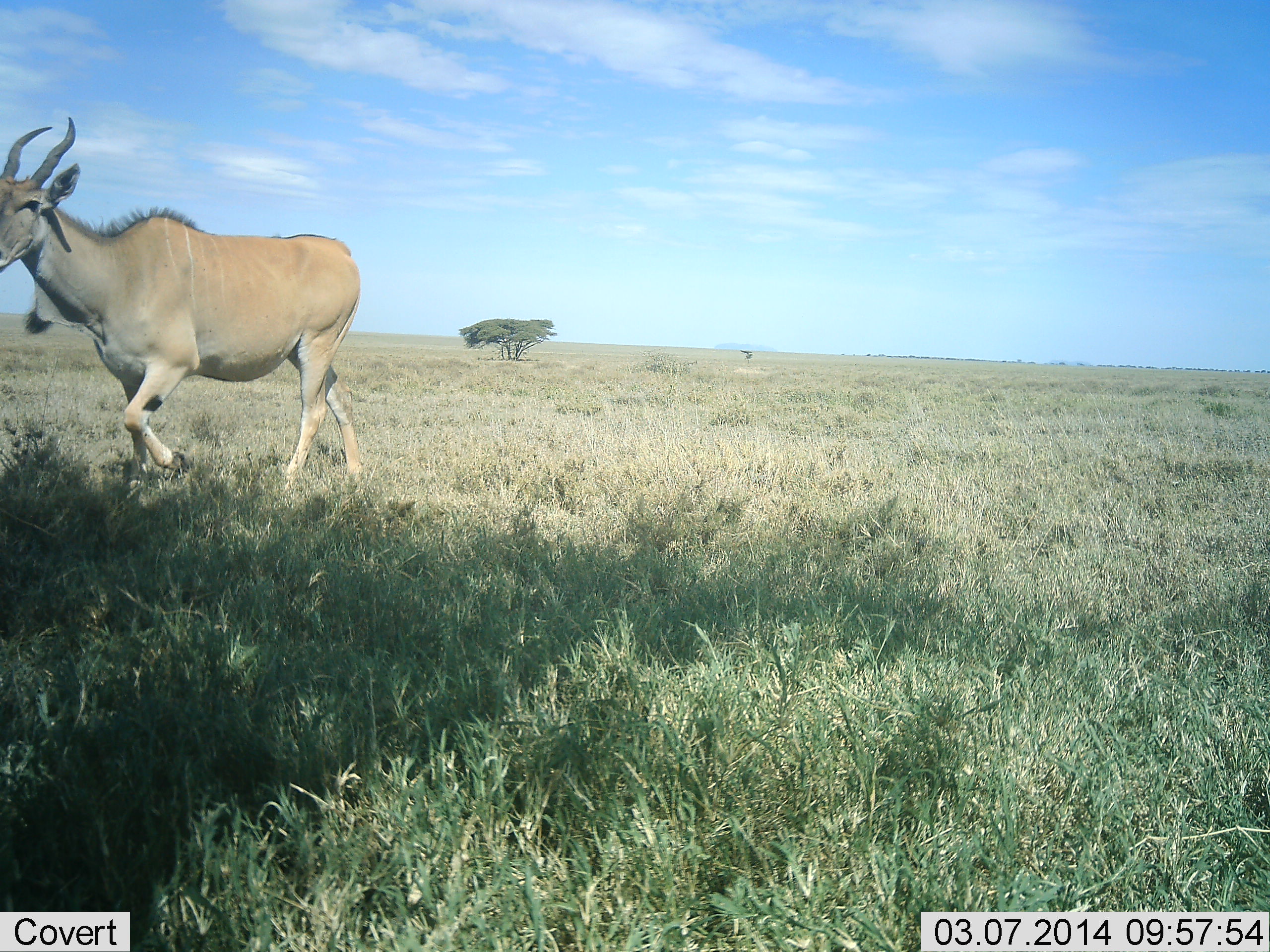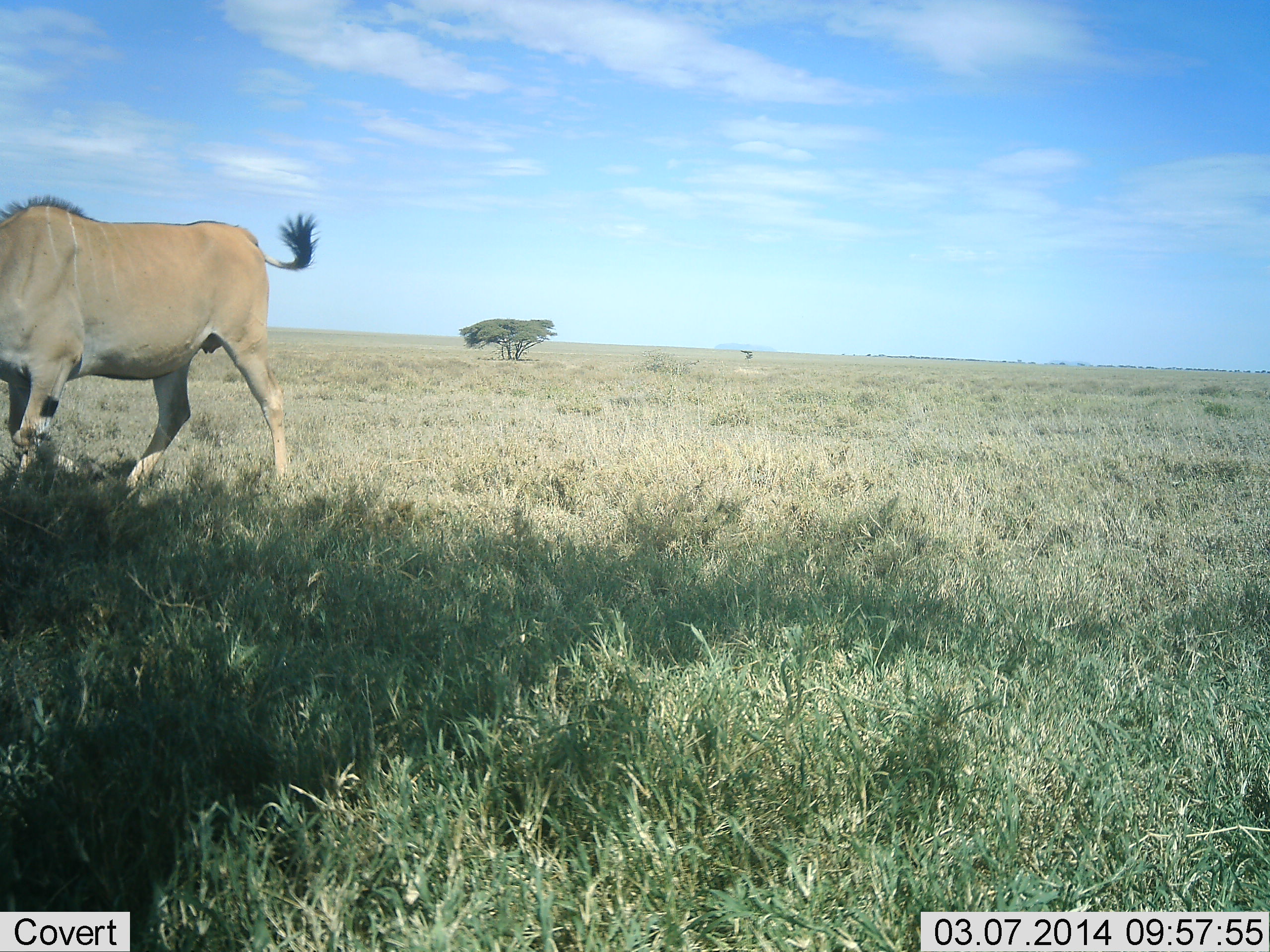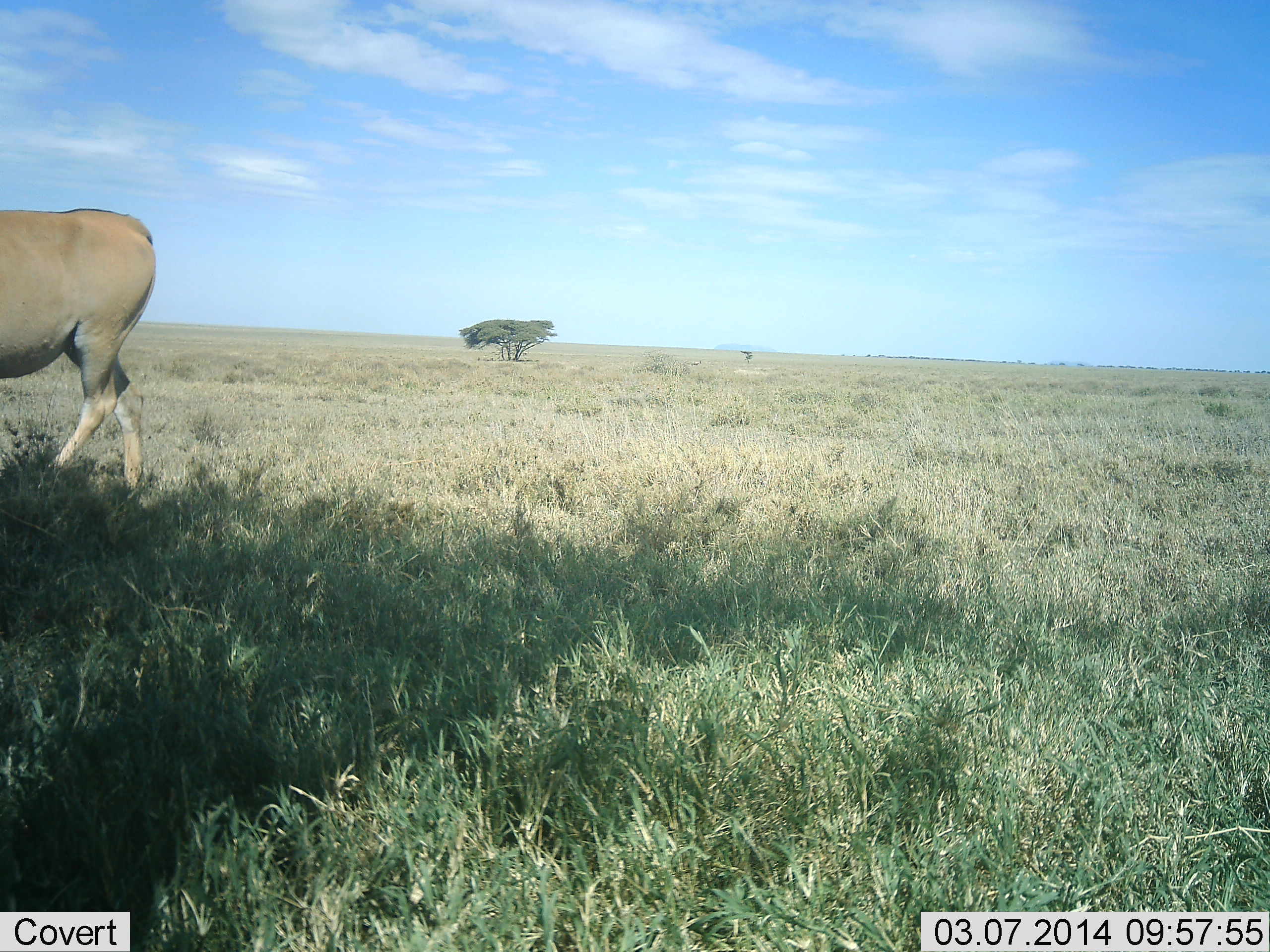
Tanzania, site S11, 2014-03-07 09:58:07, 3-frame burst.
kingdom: Animalia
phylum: Chordata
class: Mammalia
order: Artiodactyla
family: Bovidae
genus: Tragelaphus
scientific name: Tragelaphus oryx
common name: eland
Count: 1.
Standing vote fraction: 0%.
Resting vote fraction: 0%.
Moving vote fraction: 100%.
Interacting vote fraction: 0%.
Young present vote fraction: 0%.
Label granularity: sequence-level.